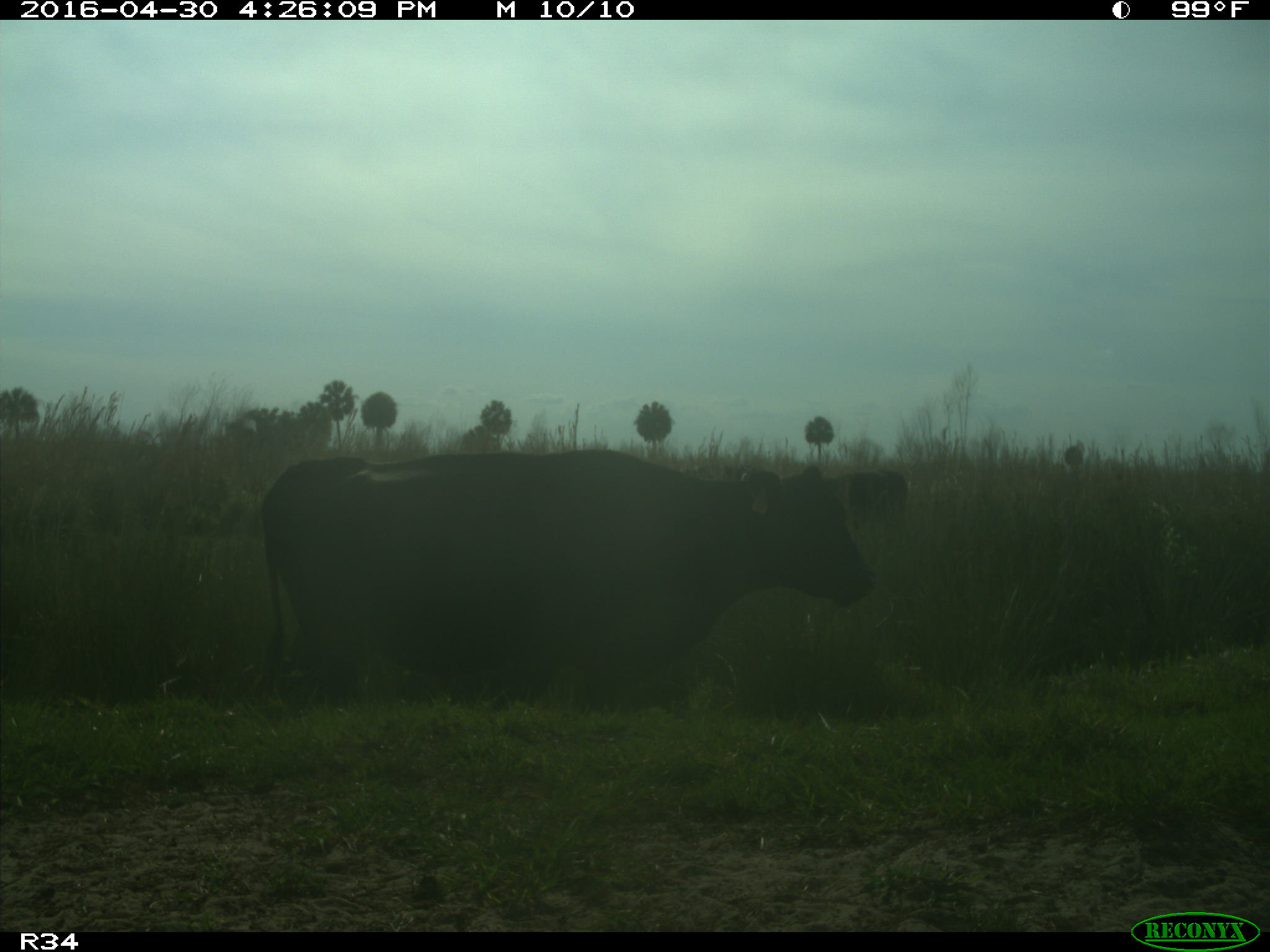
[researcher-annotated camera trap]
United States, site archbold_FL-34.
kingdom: Animalia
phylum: Chordata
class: Mammalia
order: Artiodactyla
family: Bovidae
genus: Bos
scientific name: Bos taurus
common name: domestic cow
Bos taurus (domestic cow).